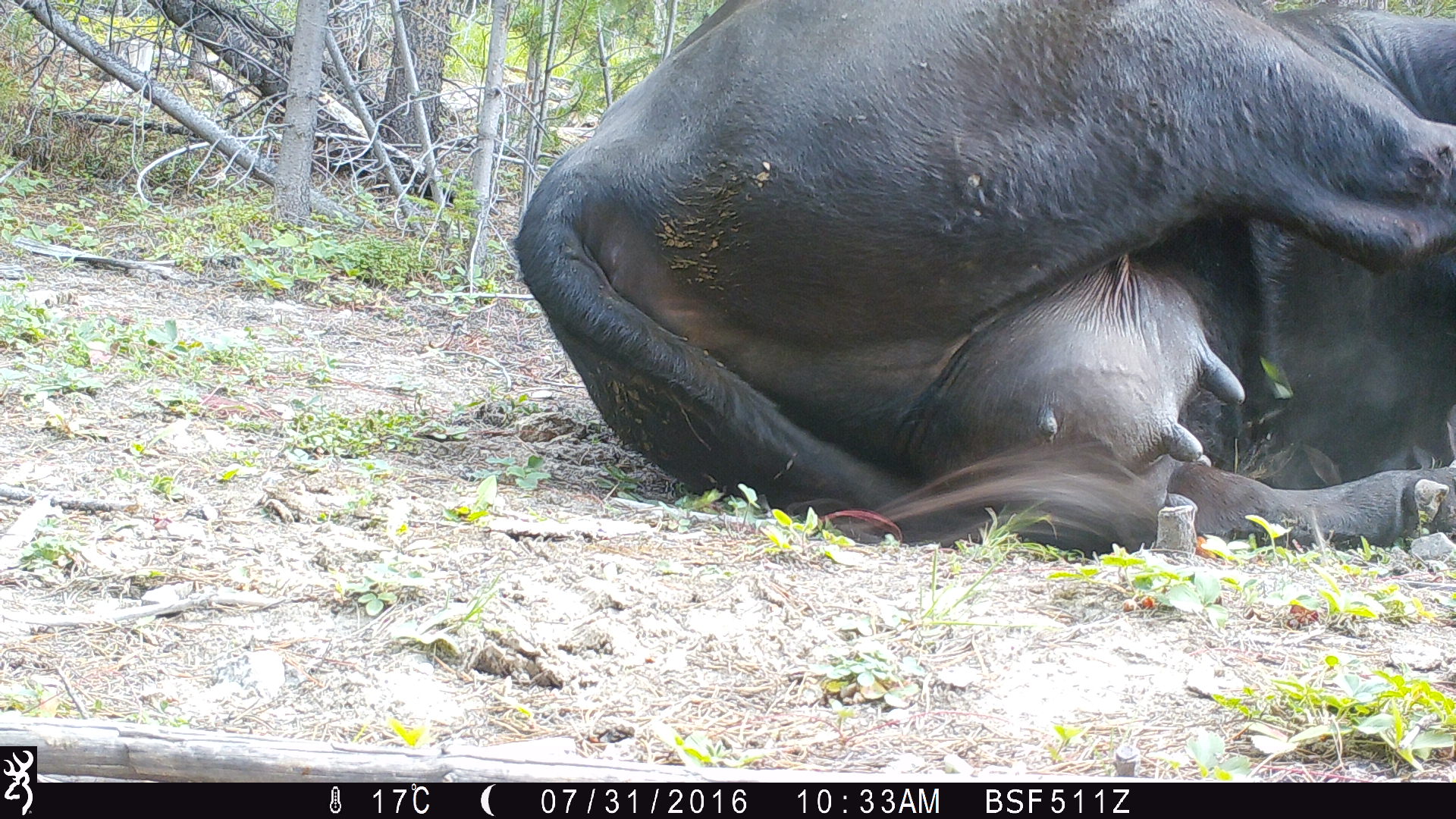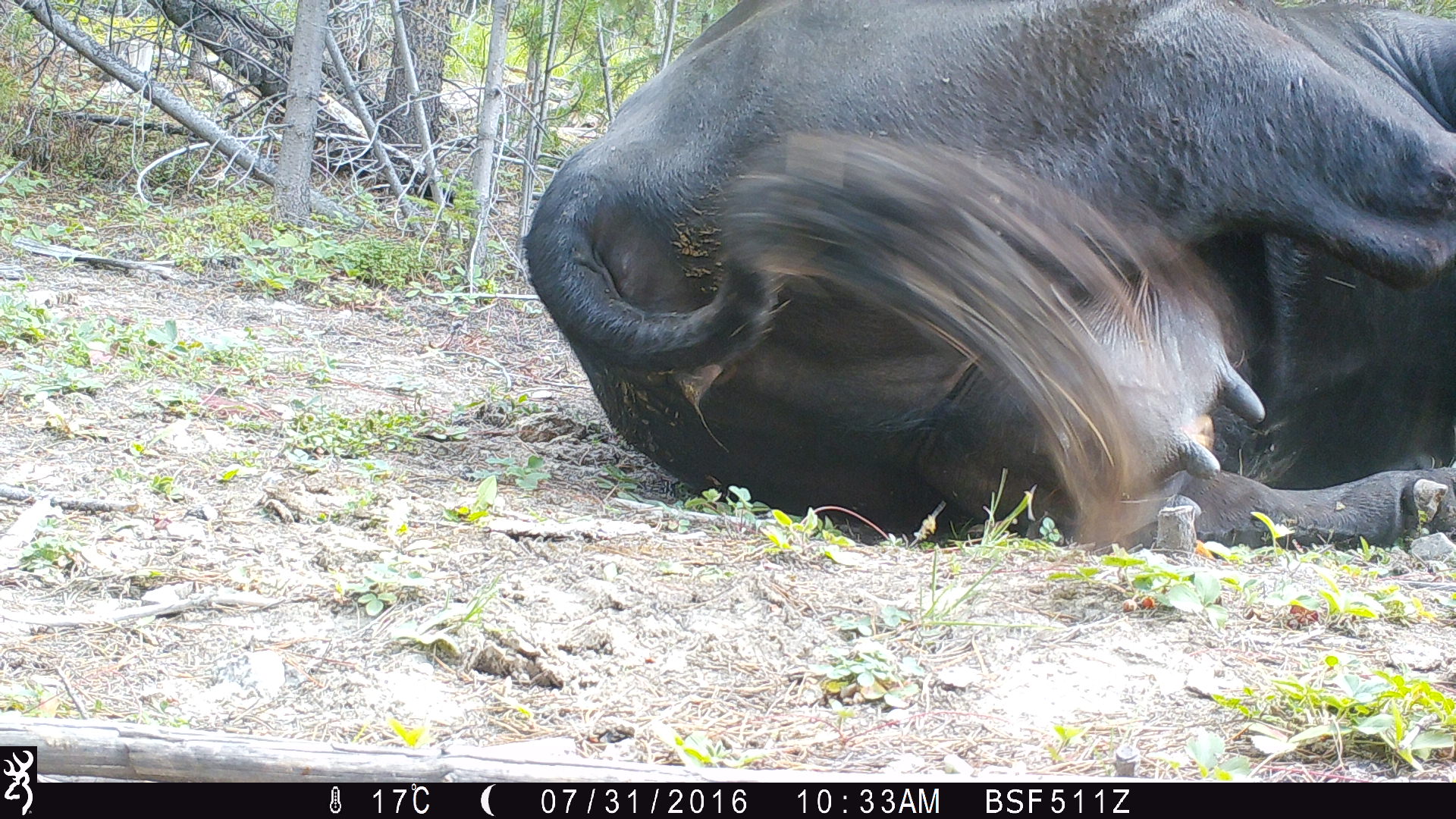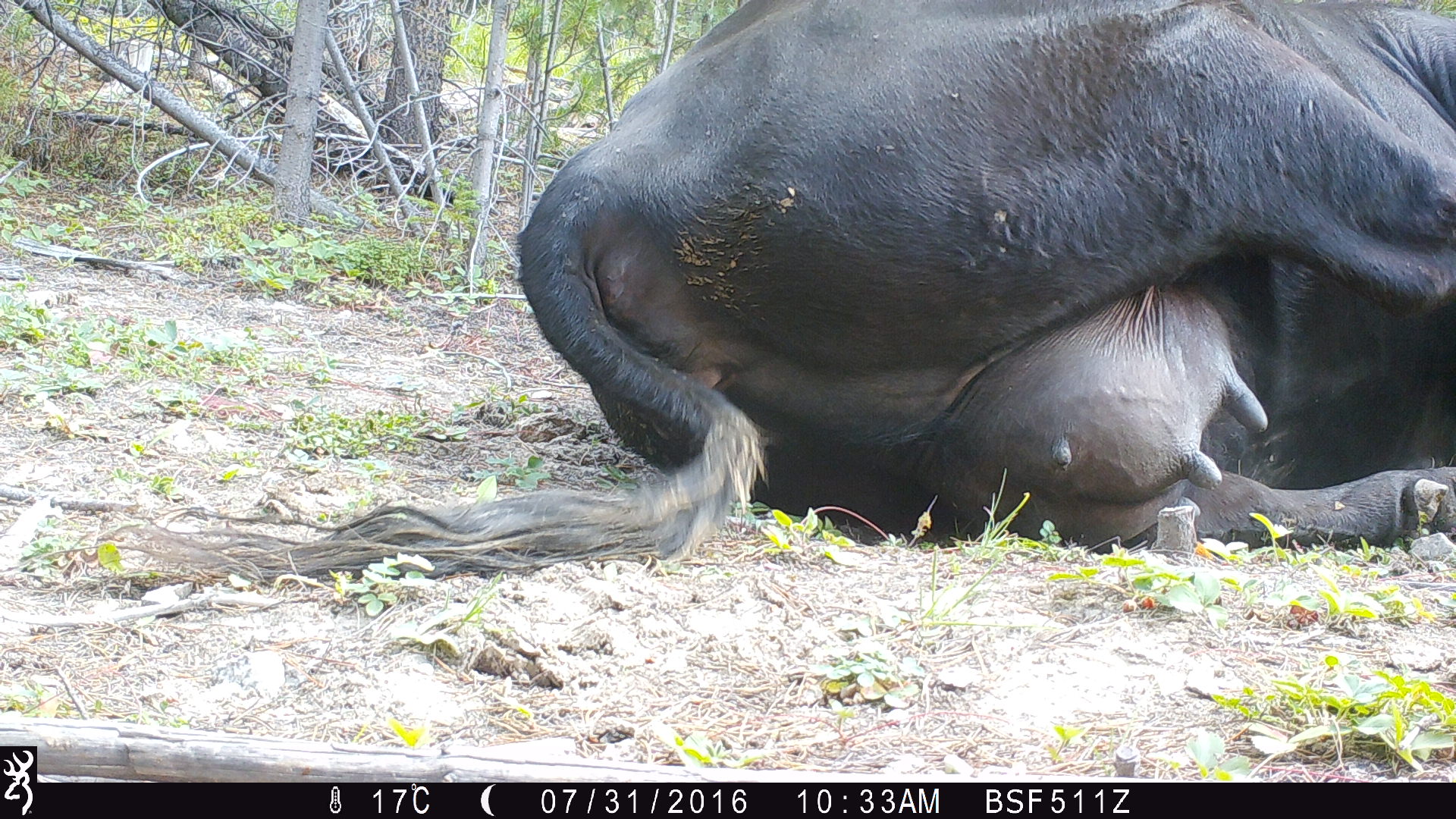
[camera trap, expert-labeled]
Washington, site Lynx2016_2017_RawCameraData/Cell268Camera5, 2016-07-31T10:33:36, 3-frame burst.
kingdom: Animalia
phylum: Chordata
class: Mammalia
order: Artiodactyla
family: Bovidae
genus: Bos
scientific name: Bos taurus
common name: domestic cattle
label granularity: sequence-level